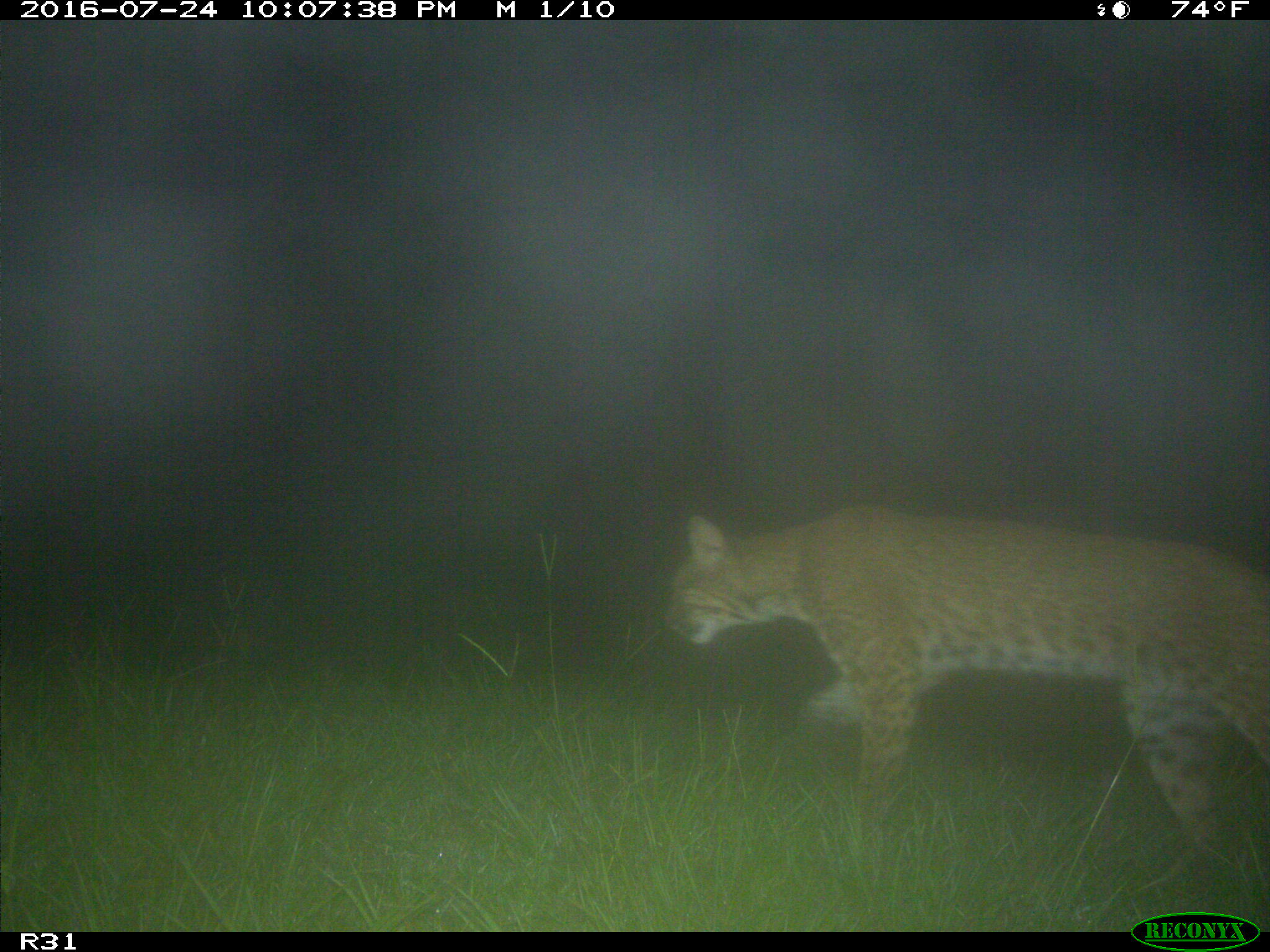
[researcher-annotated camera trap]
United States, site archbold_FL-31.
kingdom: Animalia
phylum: Chordata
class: Mammalia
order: Carnivora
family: Felidae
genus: Lynx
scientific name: Lynx rufus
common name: bobcat